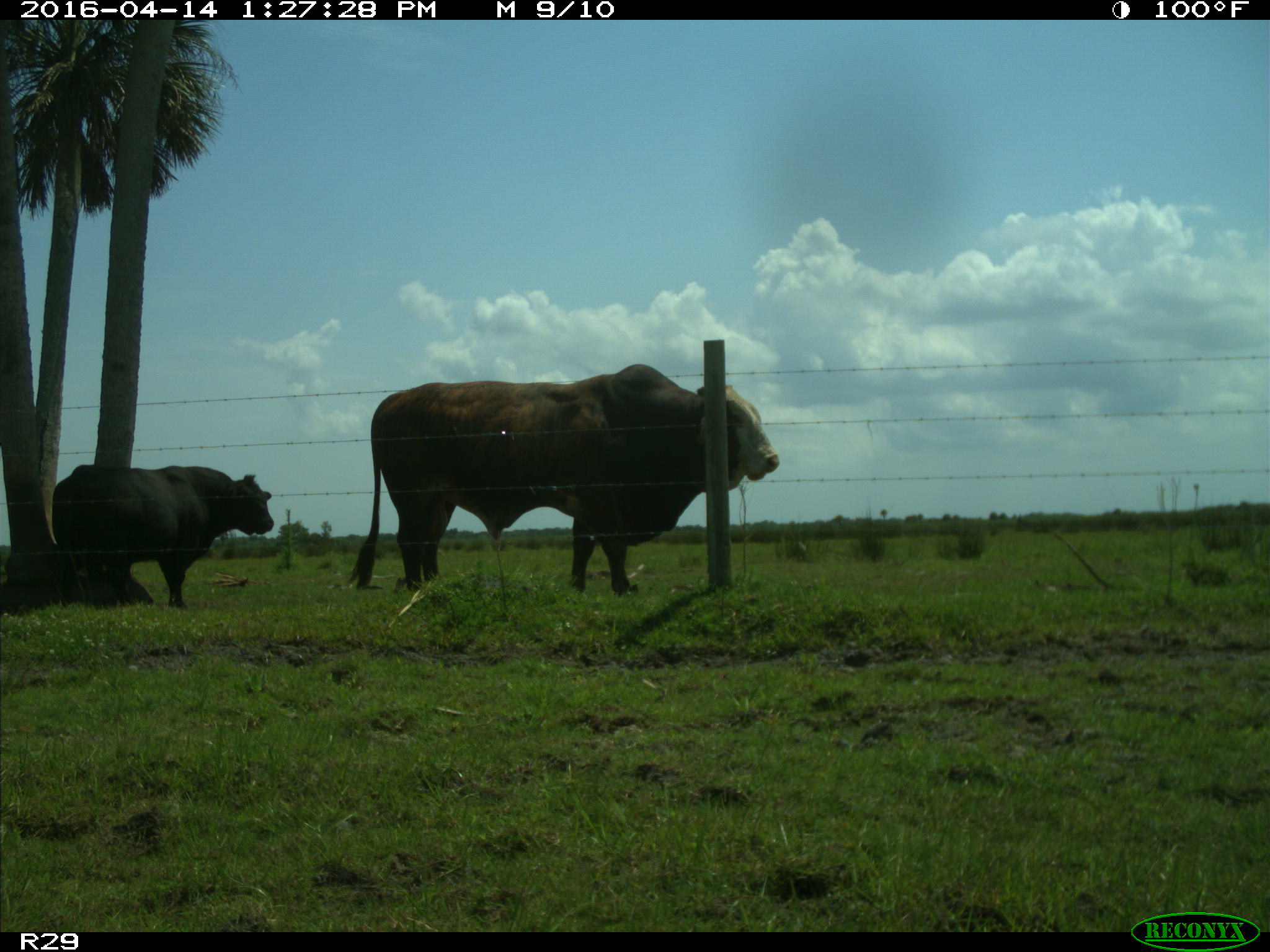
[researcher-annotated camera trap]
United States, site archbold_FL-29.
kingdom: Animalia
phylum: Chordata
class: Mammalia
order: Artiodactyla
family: Bovidae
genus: Bos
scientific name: Bos taurus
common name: domestic cow